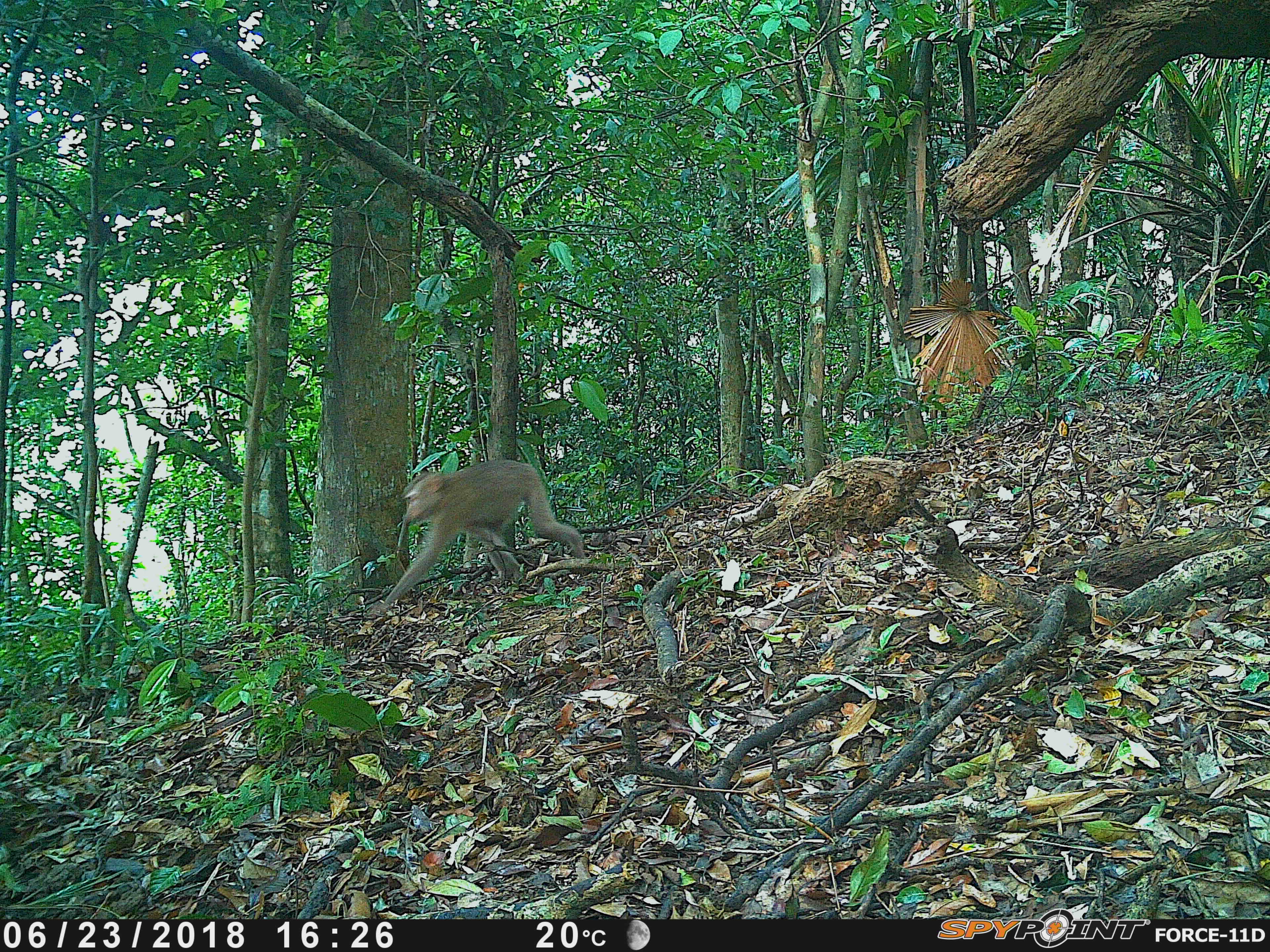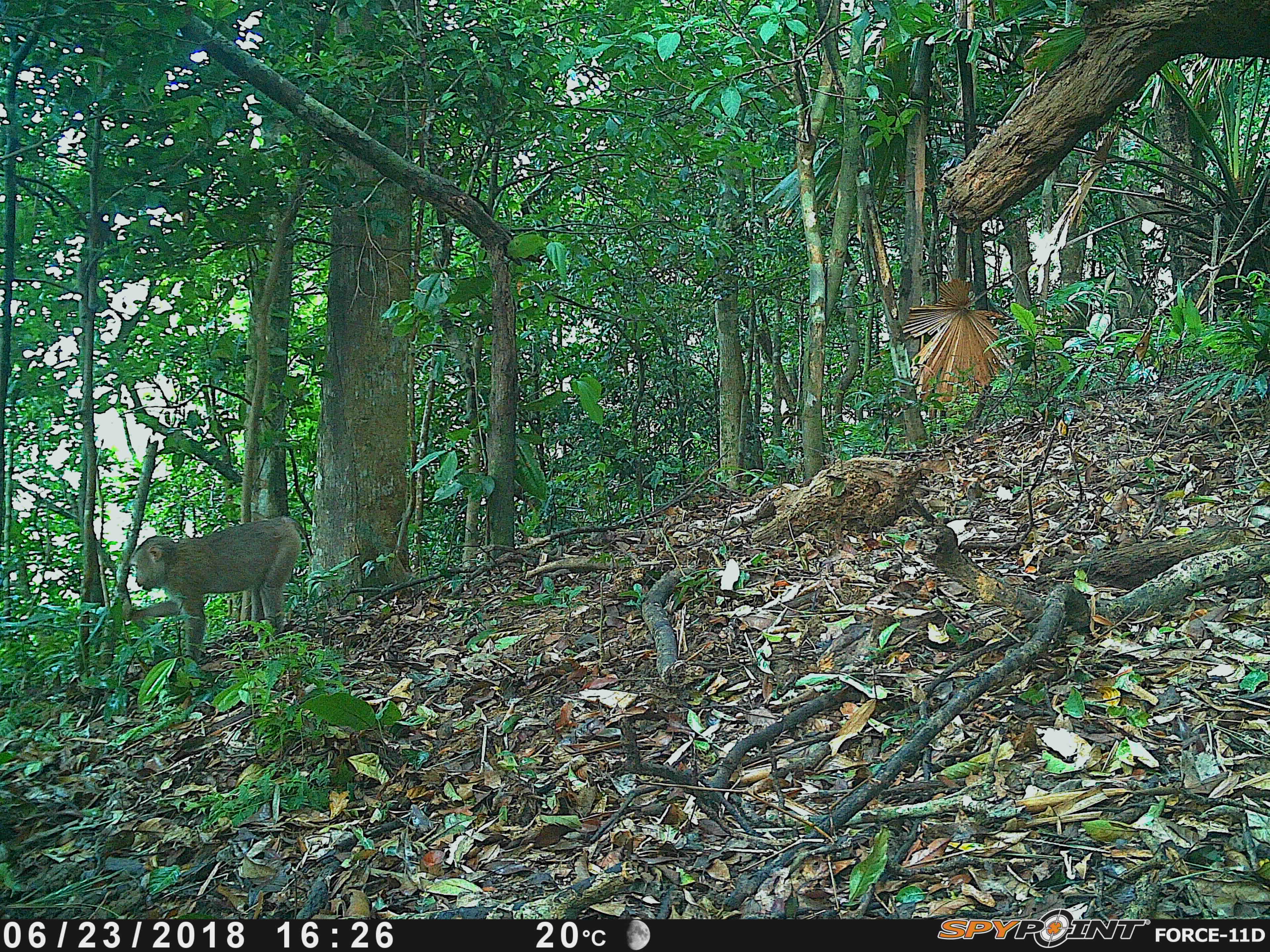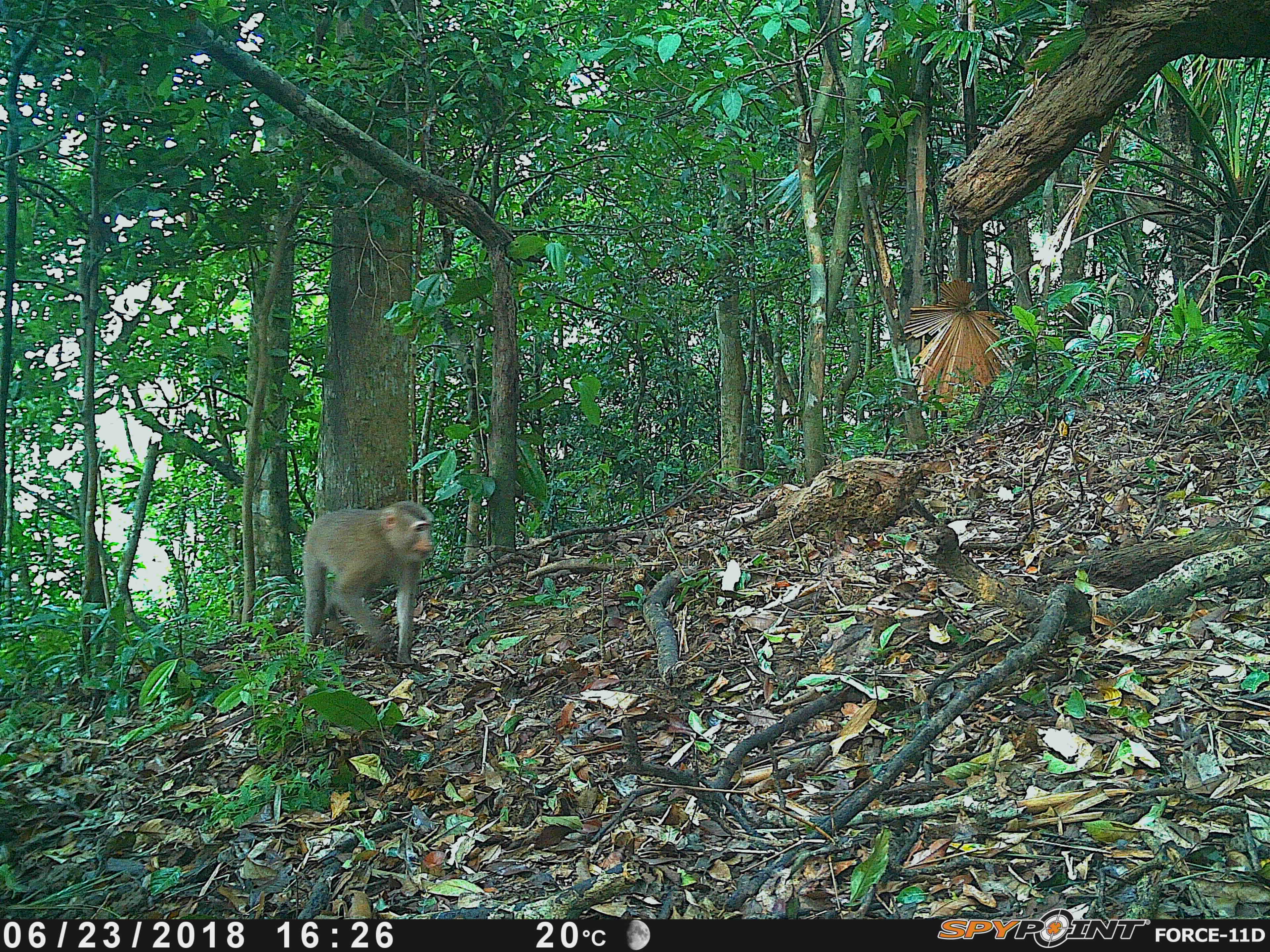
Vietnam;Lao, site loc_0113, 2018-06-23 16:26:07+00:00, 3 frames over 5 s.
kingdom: Animalia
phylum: Chordata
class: Mammalia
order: Primates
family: Cercopithecidae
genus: Macaca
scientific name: Macaca nemestrina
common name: pig-tailed macaque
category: pig tailed macaque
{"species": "pig tailed macaque (pig-tailed macaque) (Macaca nemestrina)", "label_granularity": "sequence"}